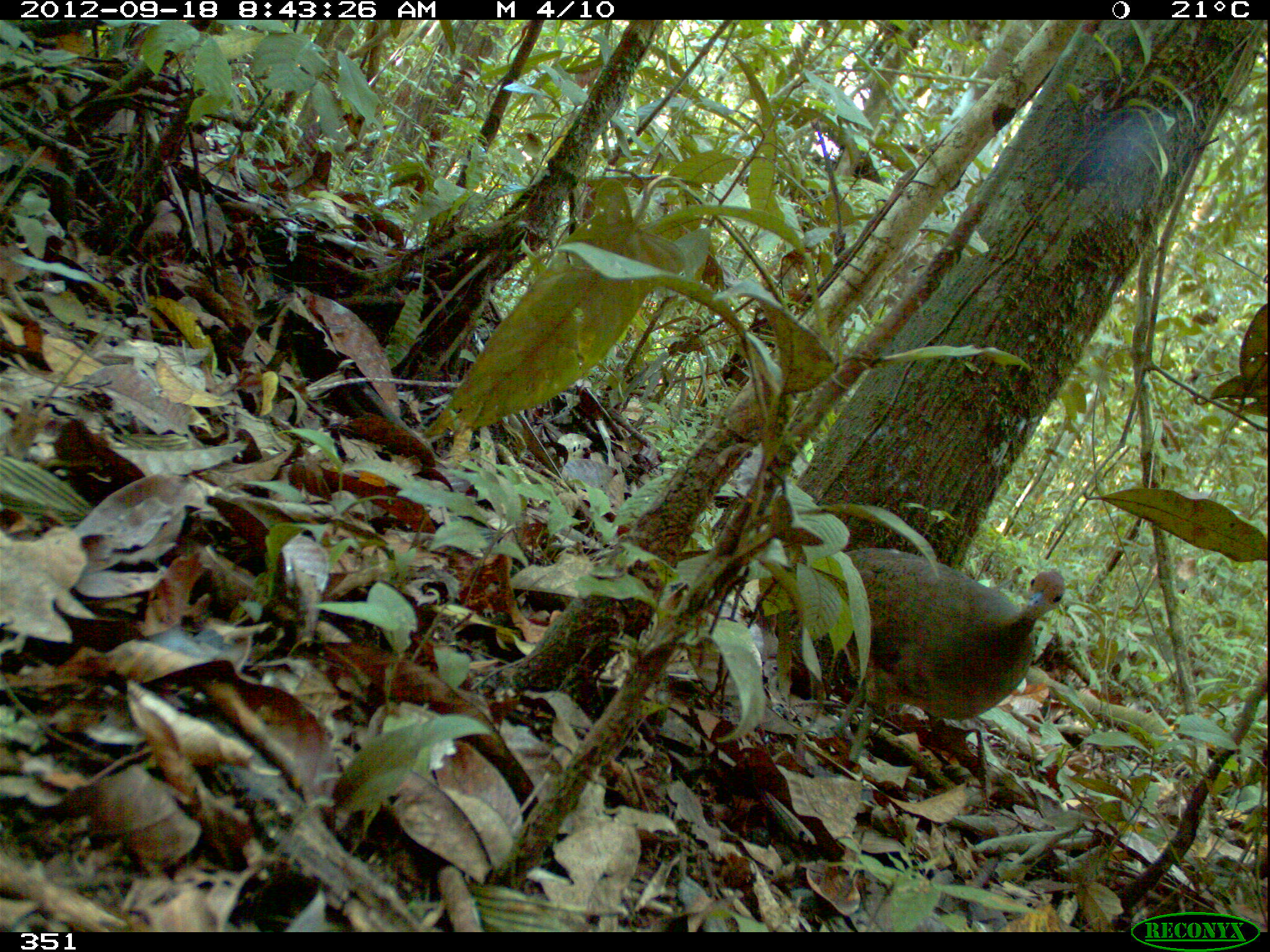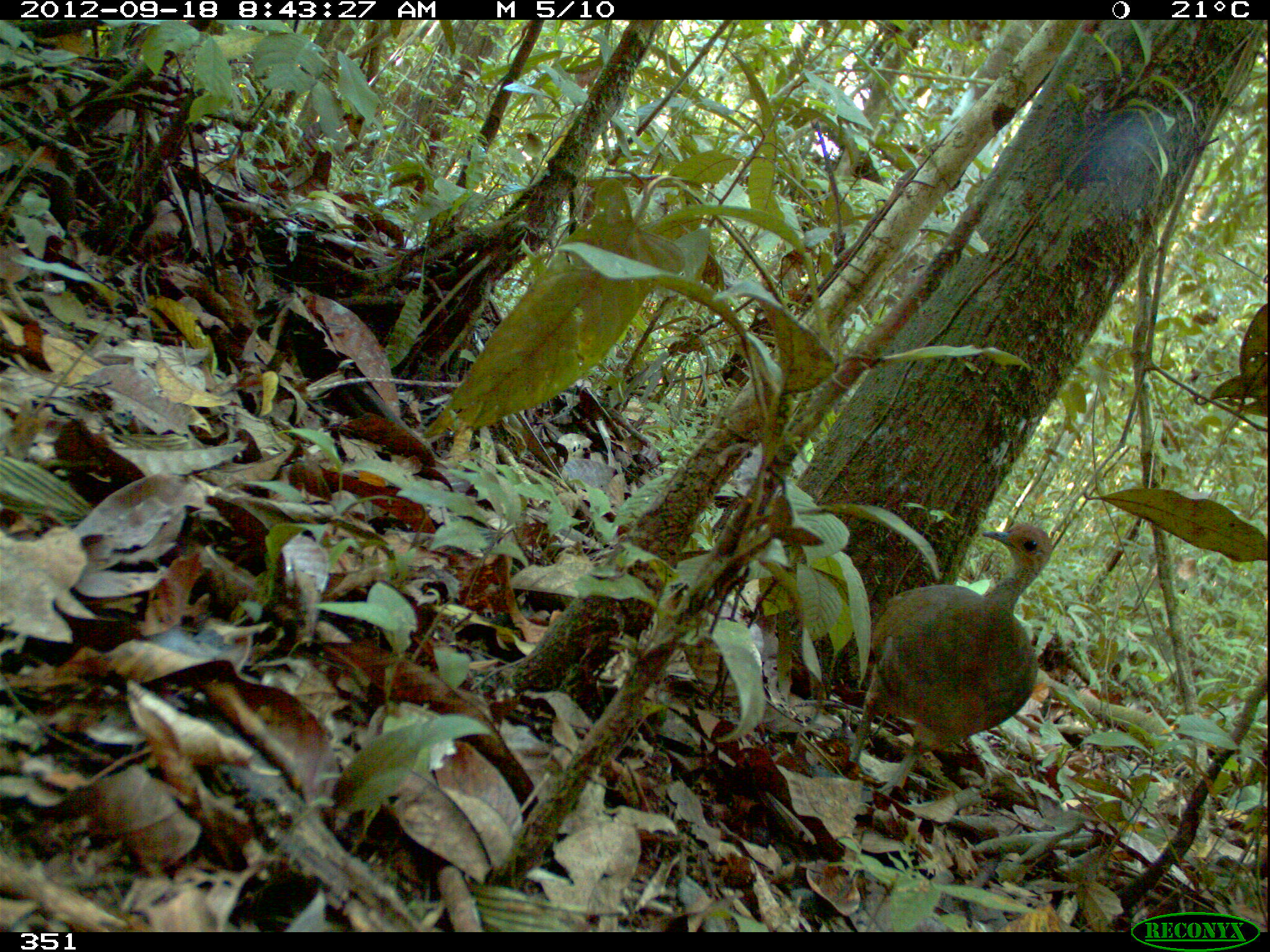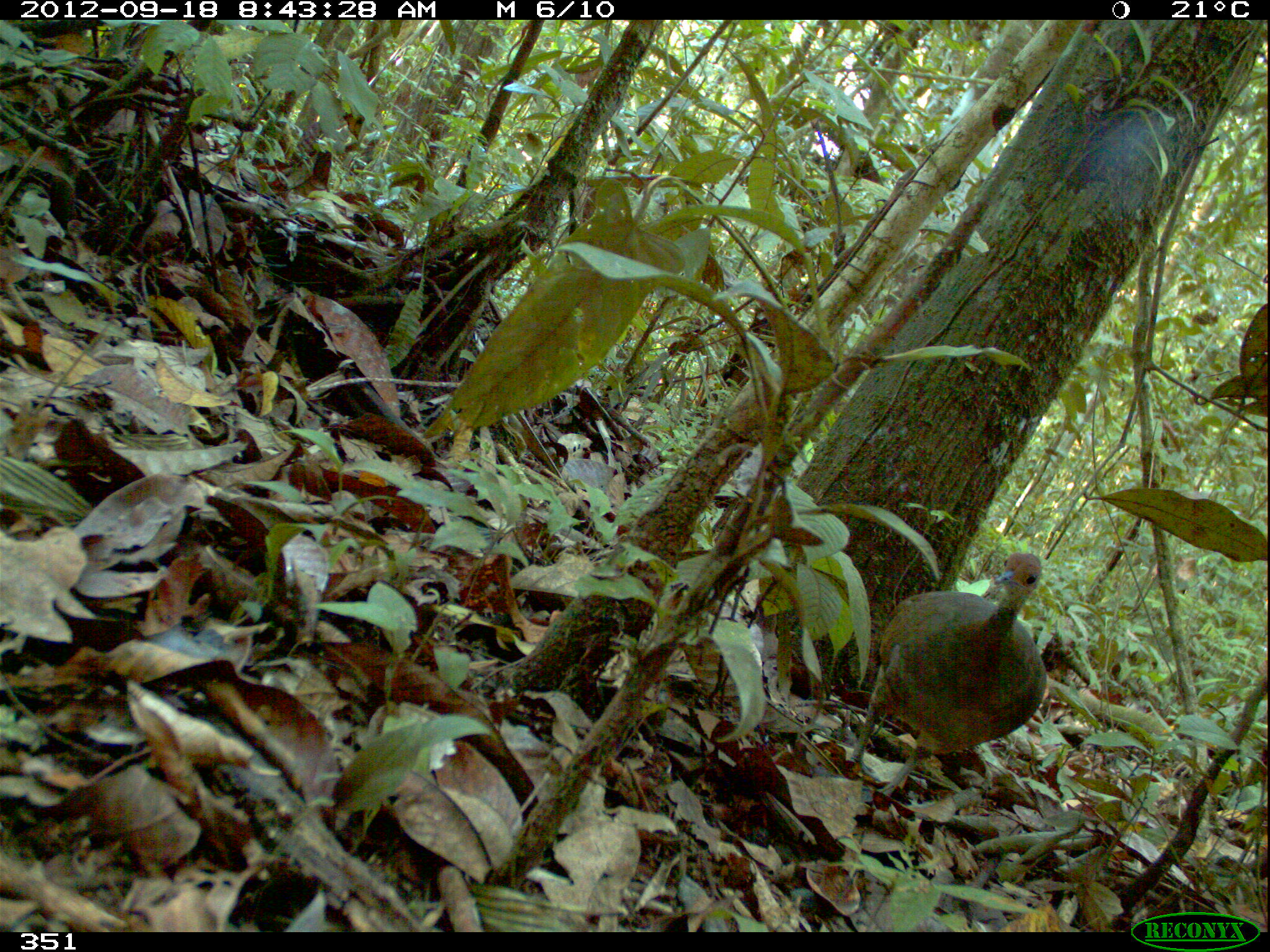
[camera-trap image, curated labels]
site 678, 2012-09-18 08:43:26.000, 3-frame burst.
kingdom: Animalia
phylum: Chordata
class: Aves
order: Galliformes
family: Phasianidae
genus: Alectoris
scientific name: Alectoris rufa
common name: red-legged partridge